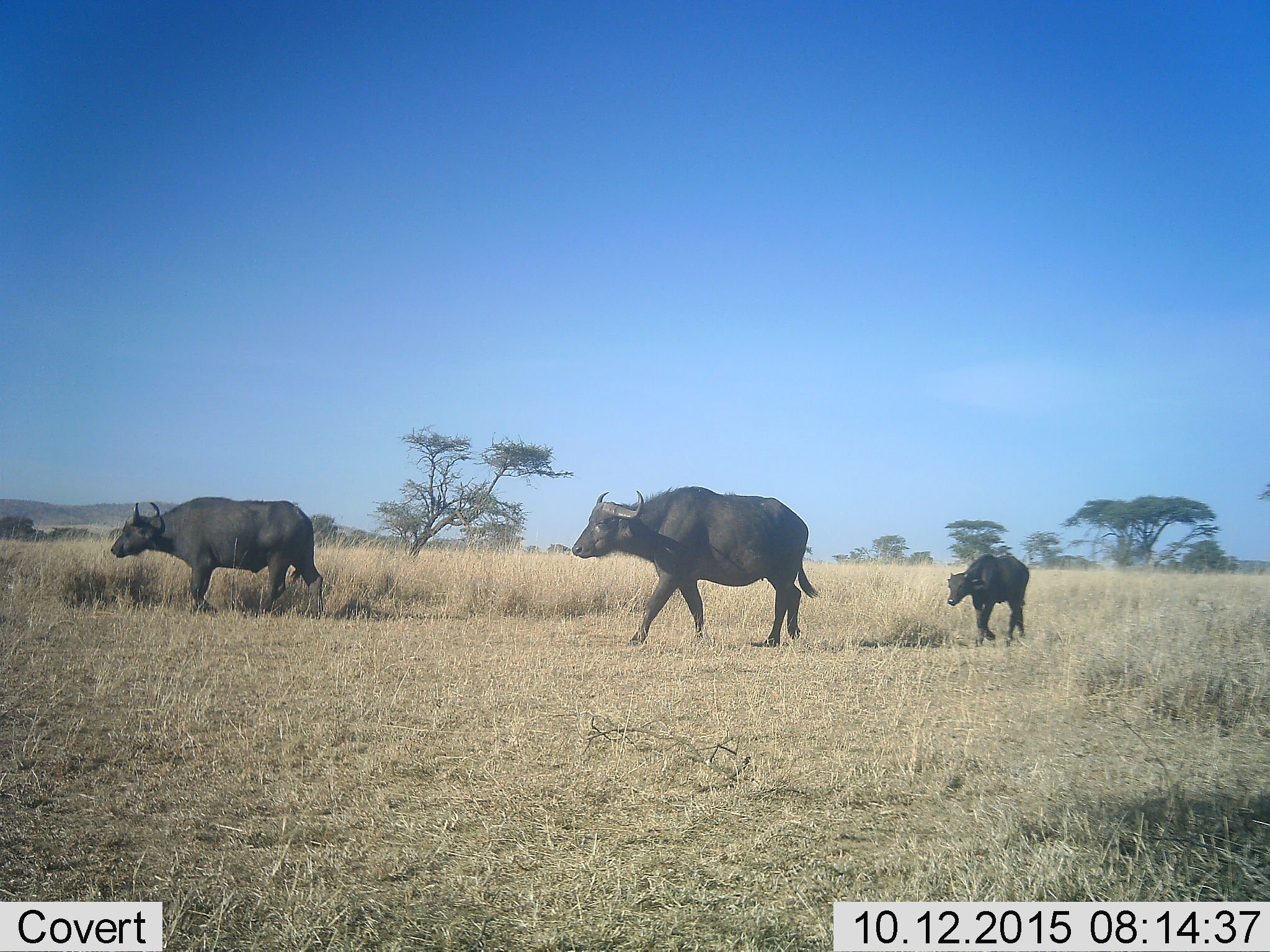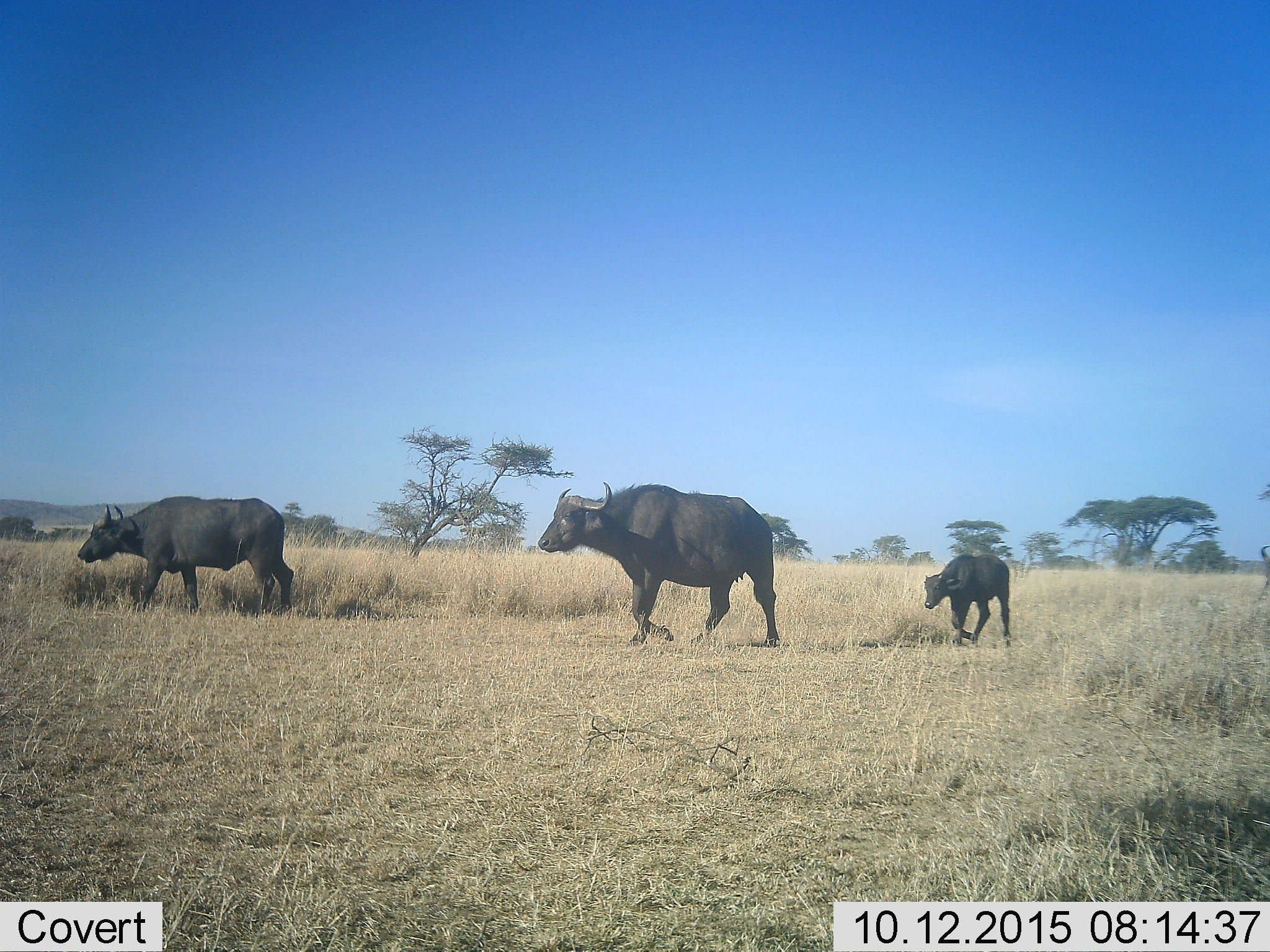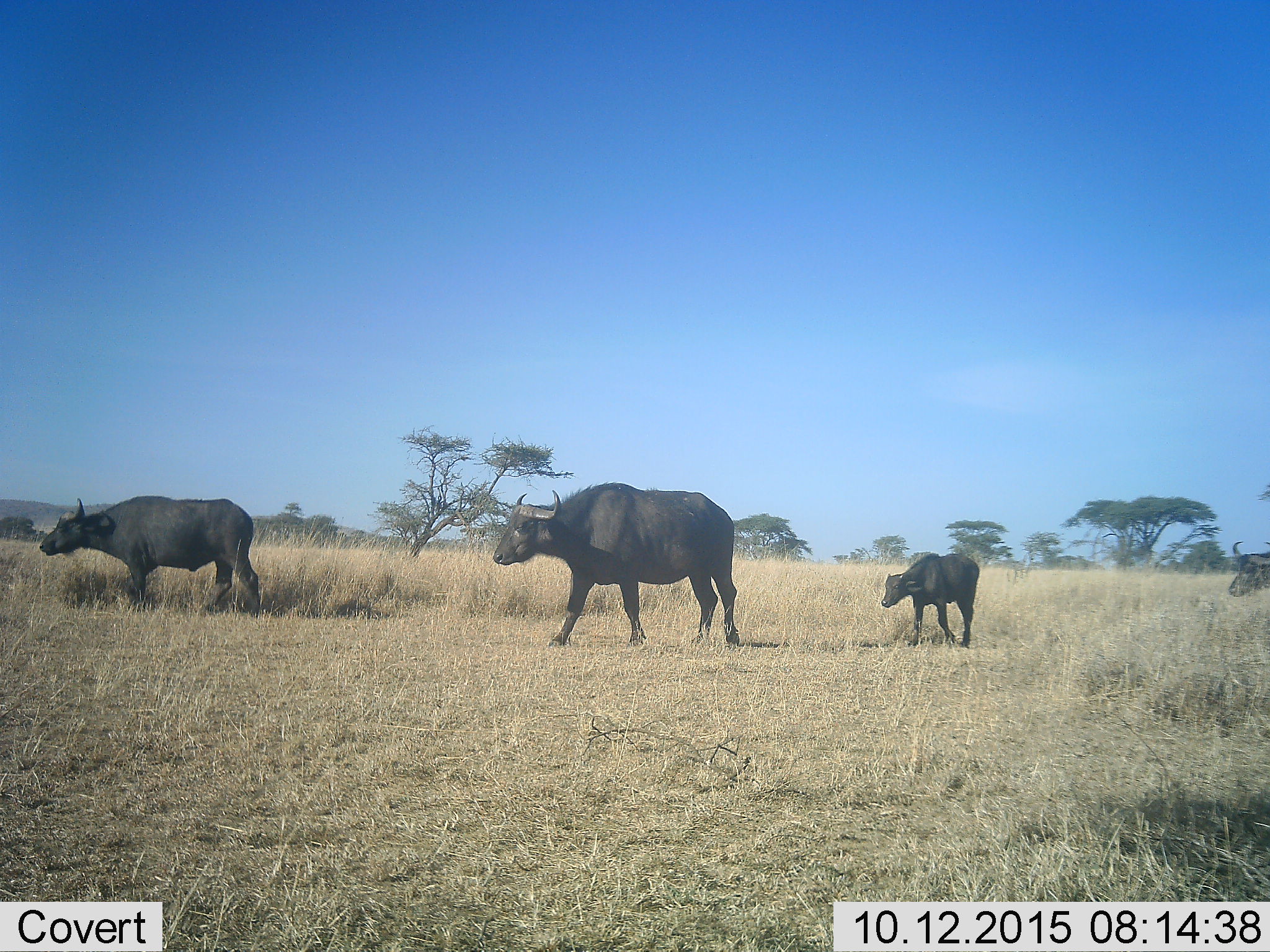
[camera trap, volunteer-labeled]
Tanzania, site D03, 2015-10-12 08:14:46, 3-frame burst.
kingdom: Animalia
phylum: Chordata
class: Mammalia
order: Artiodactyla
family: Bovidae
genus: Syncerus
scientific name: Syncerus caffer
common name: cape buffalo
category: buffalo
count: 4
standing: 12%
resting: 0%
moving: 100%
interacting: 0%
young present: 94%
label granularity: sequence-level